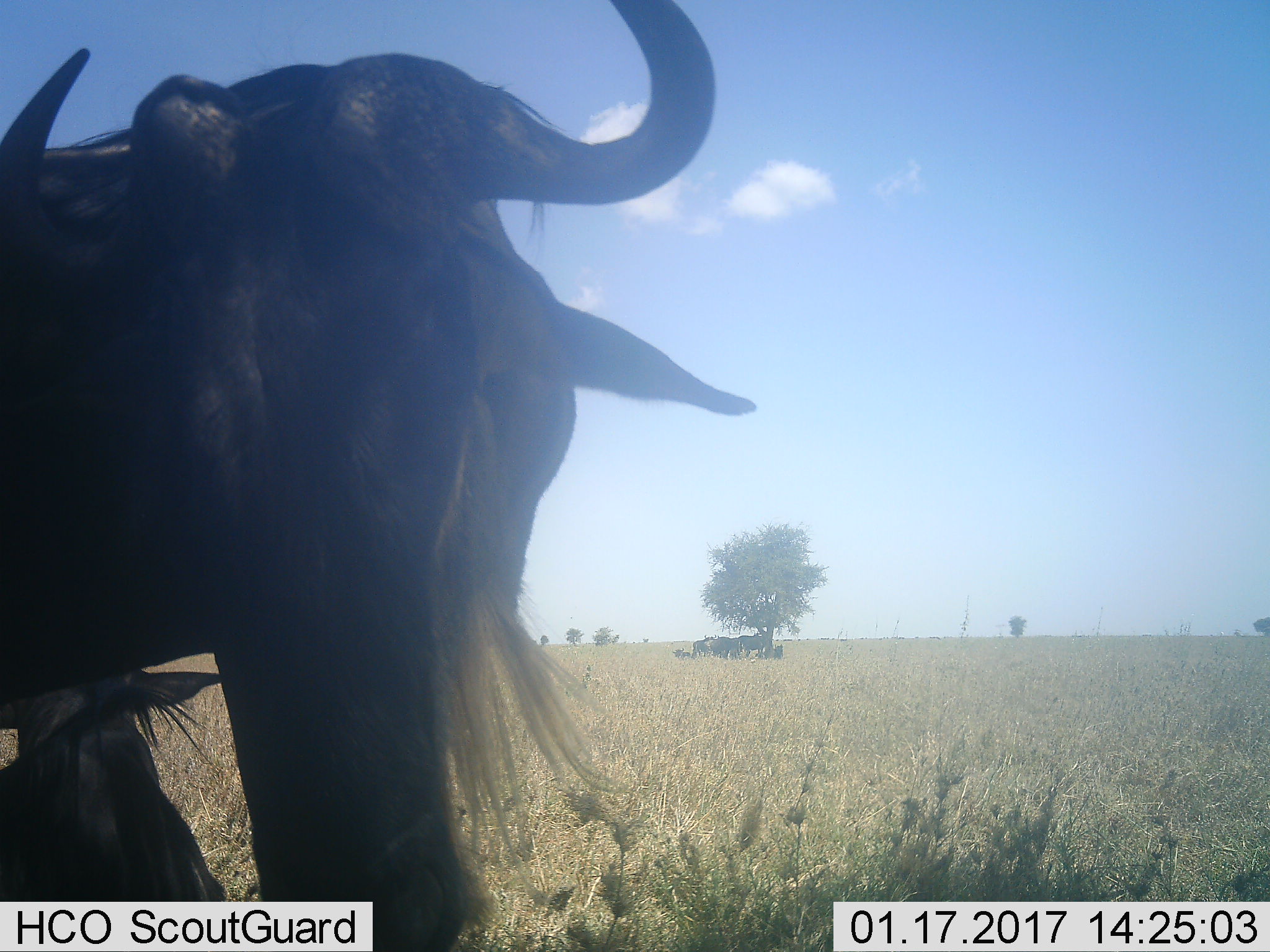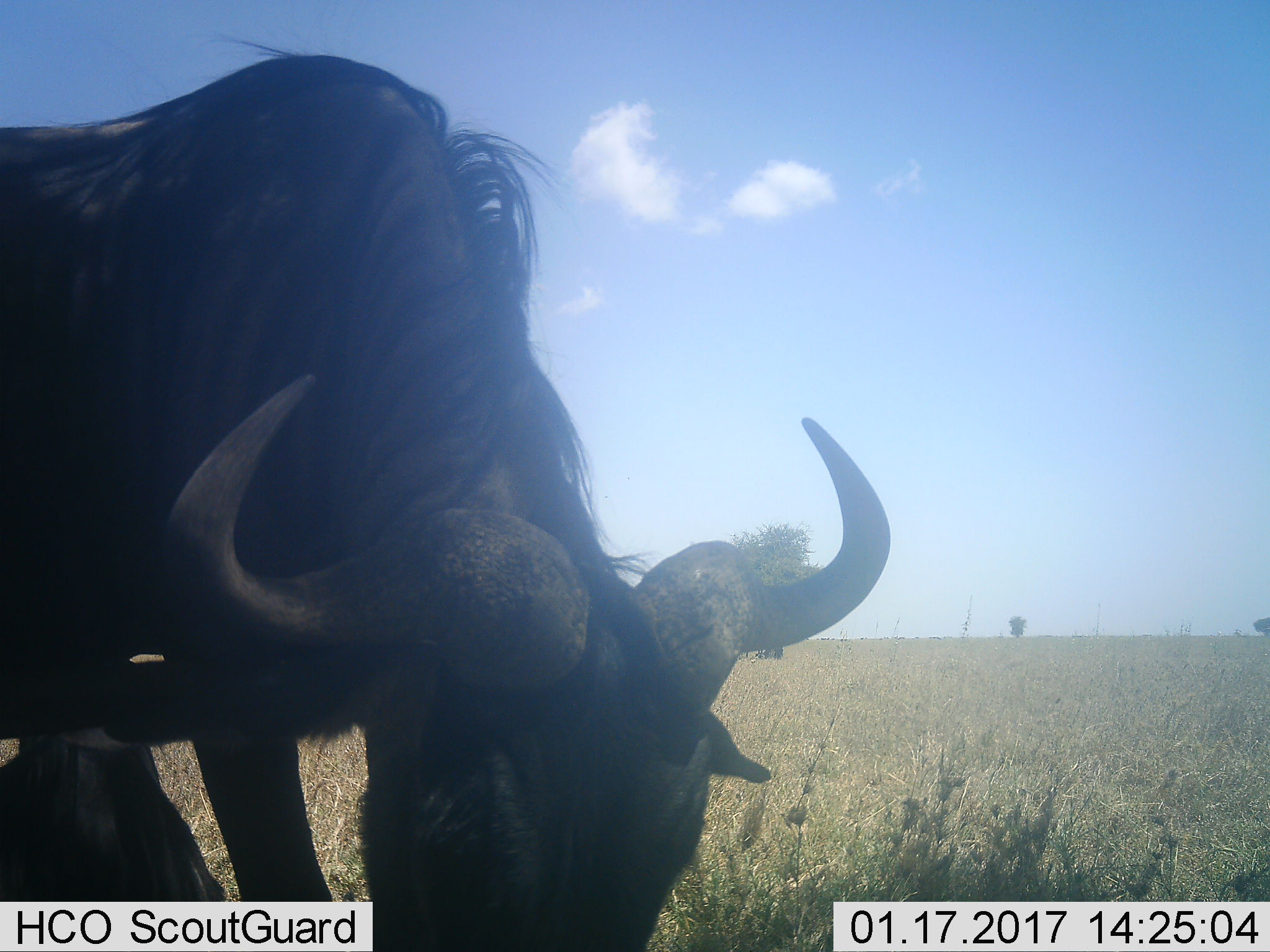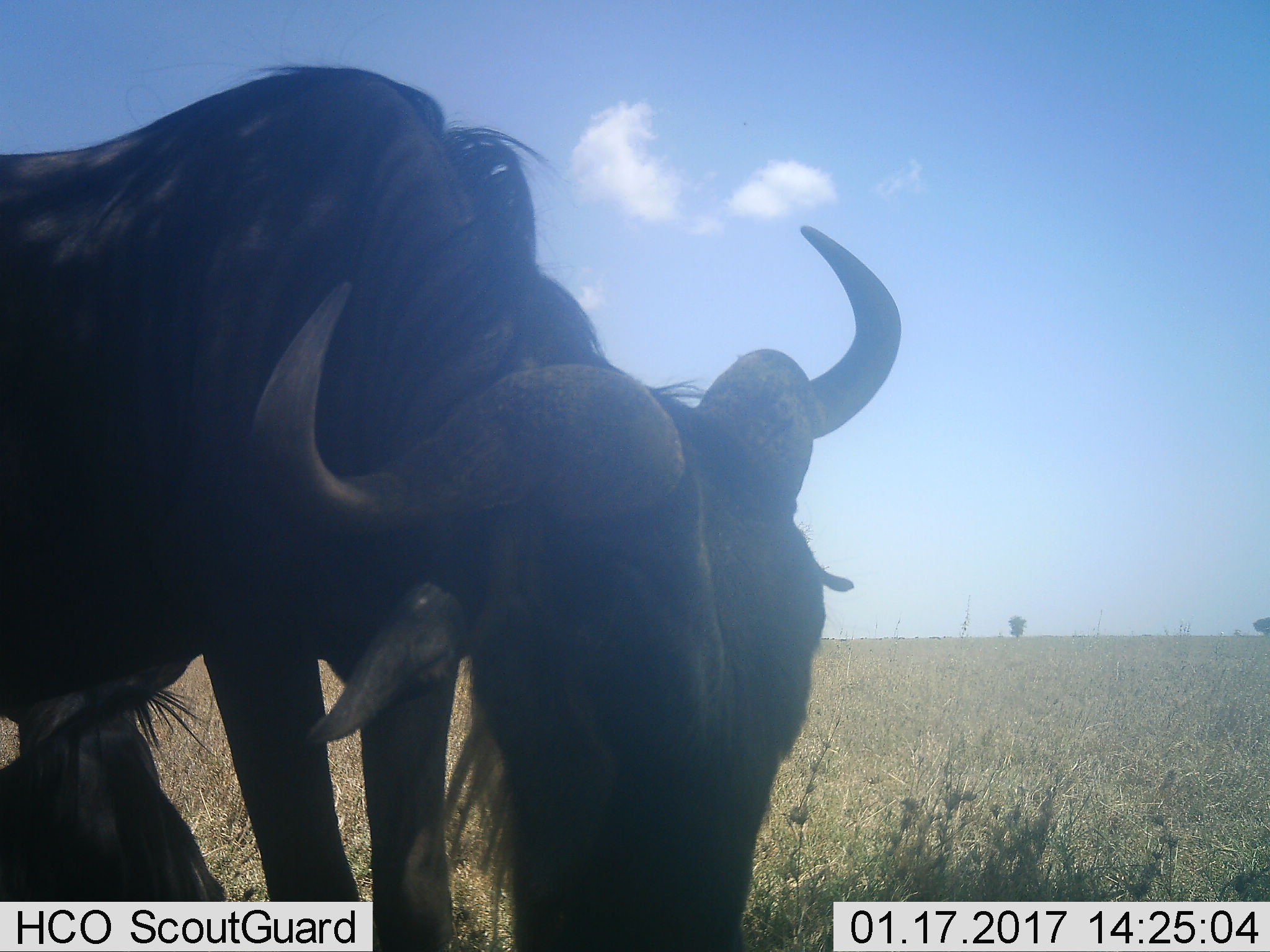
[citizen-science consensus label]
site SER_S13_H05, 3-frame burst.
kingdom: Animalia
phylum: Chordata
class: Mammalia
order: Artiodactyla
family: Bovidae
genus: Connochaetes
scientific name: Connochaetes taurinus taurinus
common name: blue wildebeest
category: wildebeestblue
Wildebeestblue (blue wildebeest) (Connochaetes taurinus taurinus), count 2. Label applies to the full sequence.